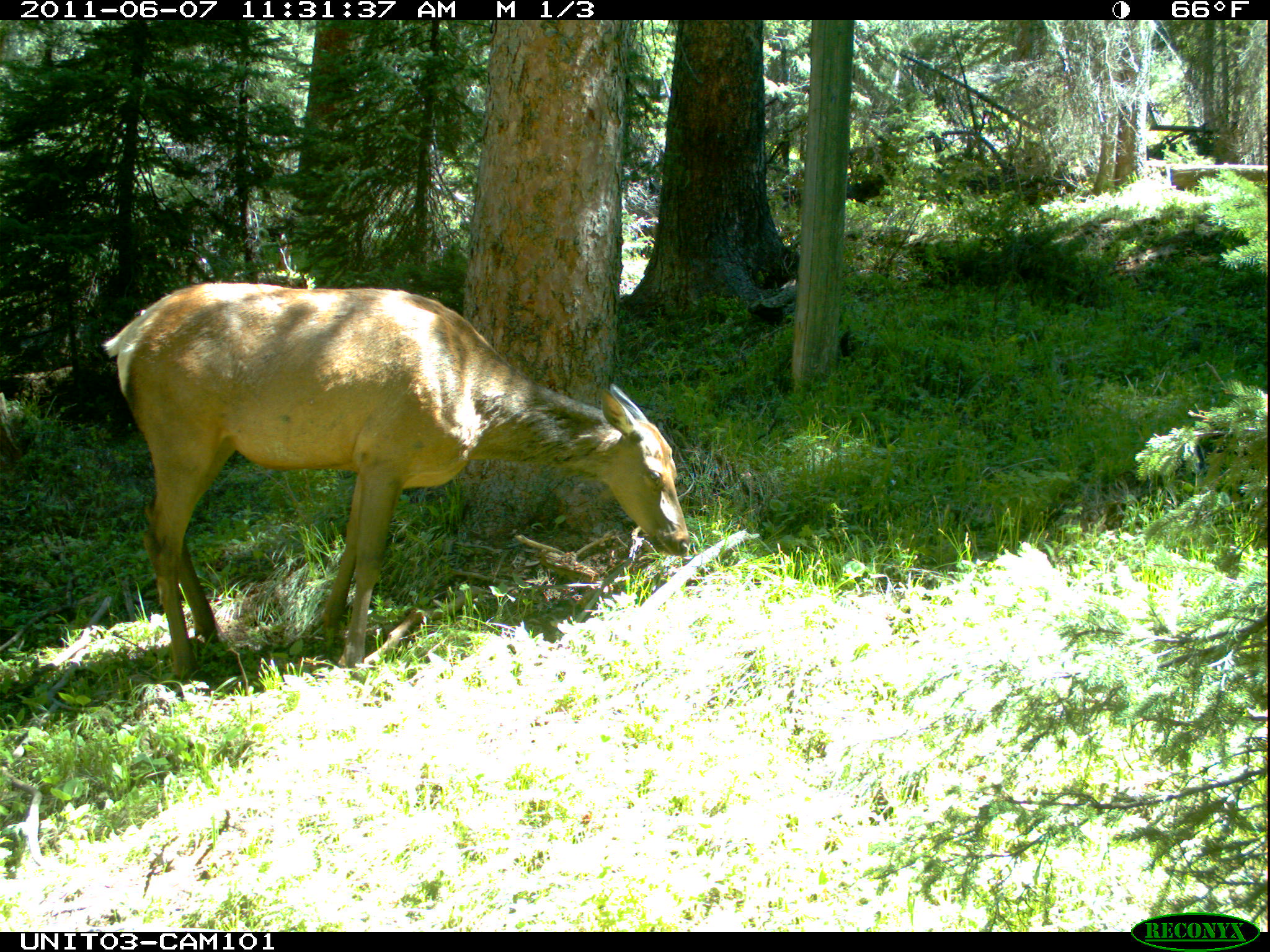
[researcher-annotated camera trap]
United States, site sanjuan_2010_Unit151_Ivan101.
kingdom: Animalia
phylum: Chordata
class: Mammalia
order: Artiodactyla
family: Cervidae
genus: Cervus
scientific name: Cervus elaphus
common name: red deer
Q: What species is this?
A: Cervus elaphus (red deer).